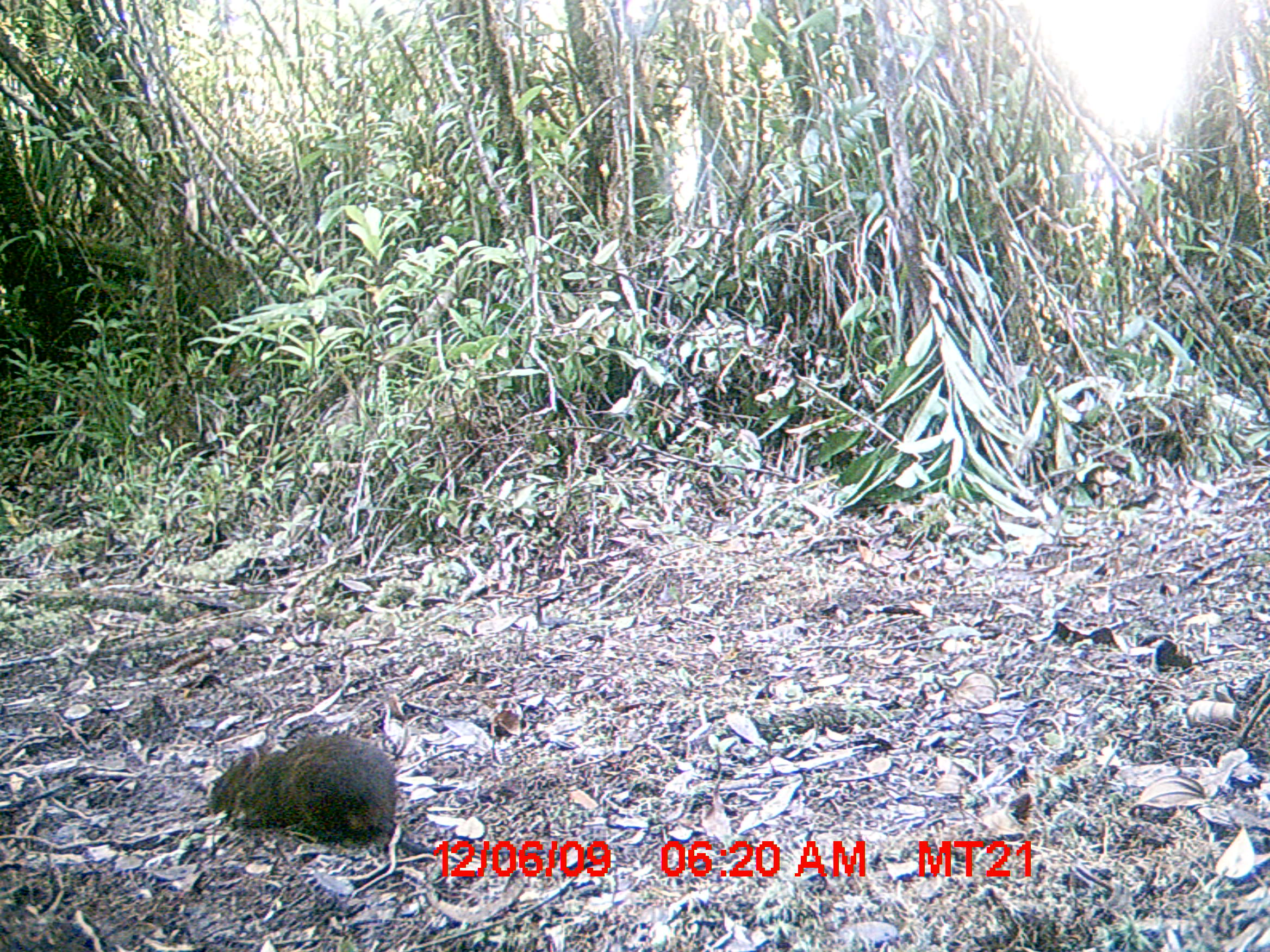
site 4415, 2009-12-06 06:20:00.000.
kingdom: Animalia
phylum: Chordata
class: Mammalia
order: Rodentia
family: Nesomyidae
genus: Hypogeomys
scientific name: Hypogeomys antimena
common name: malagasy giant rat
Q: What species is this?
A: Hypogeomys antimena (malagasy giant rat).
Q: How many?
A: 1.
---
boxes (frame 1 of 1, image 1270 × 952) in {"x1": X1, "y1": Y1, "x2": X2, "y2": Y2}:
hypogeomys antimena: {"x1": 204, "y1": 731, "x2": 547, "y2": 854}